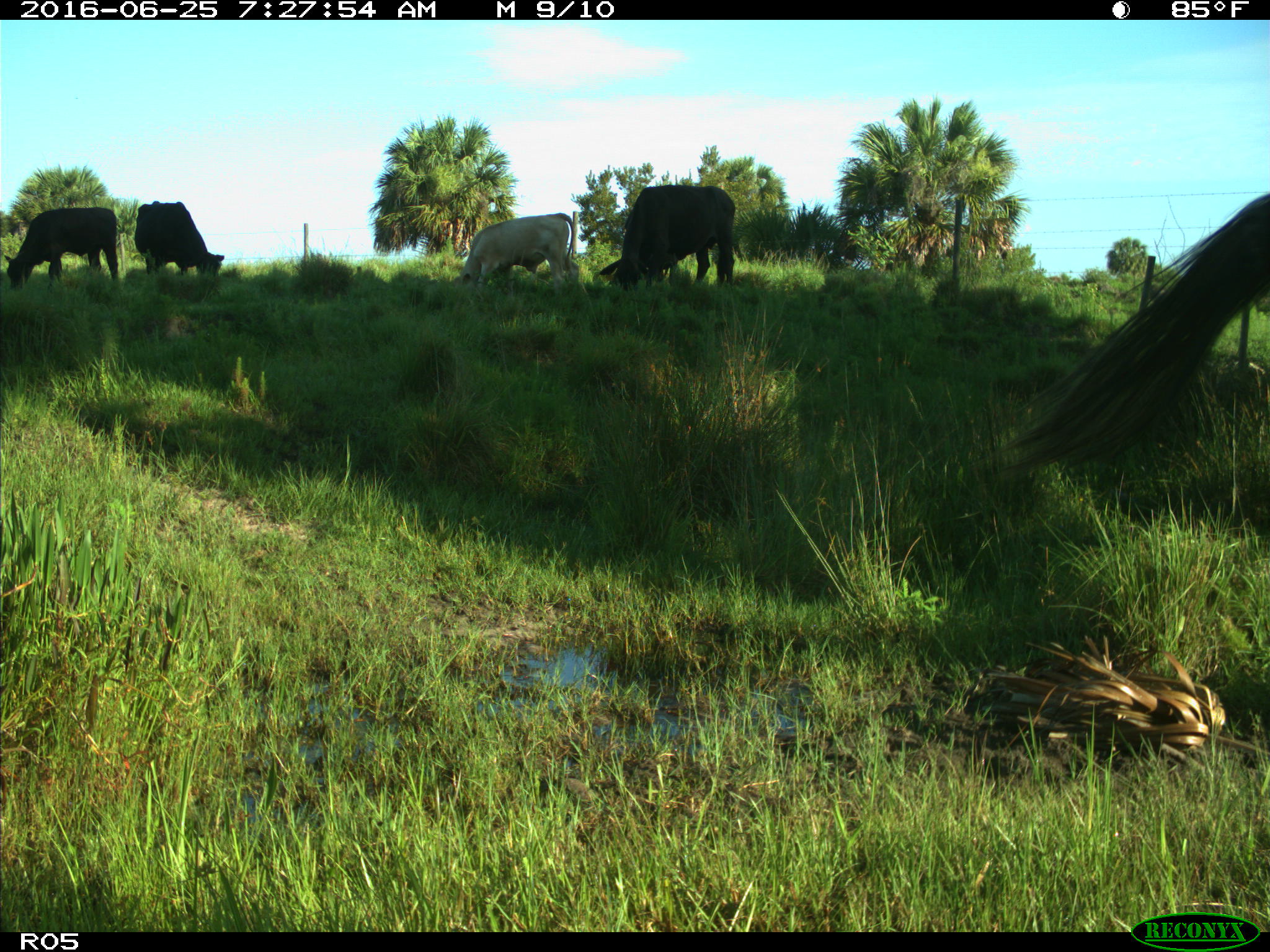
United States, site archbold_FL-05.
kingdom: Animalia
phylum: Chordata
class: Mammalia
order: Artiodactyla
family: Bovidae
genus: Bos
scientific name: Bos taurus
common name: domestic cow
Bos taurus (domestic cow).